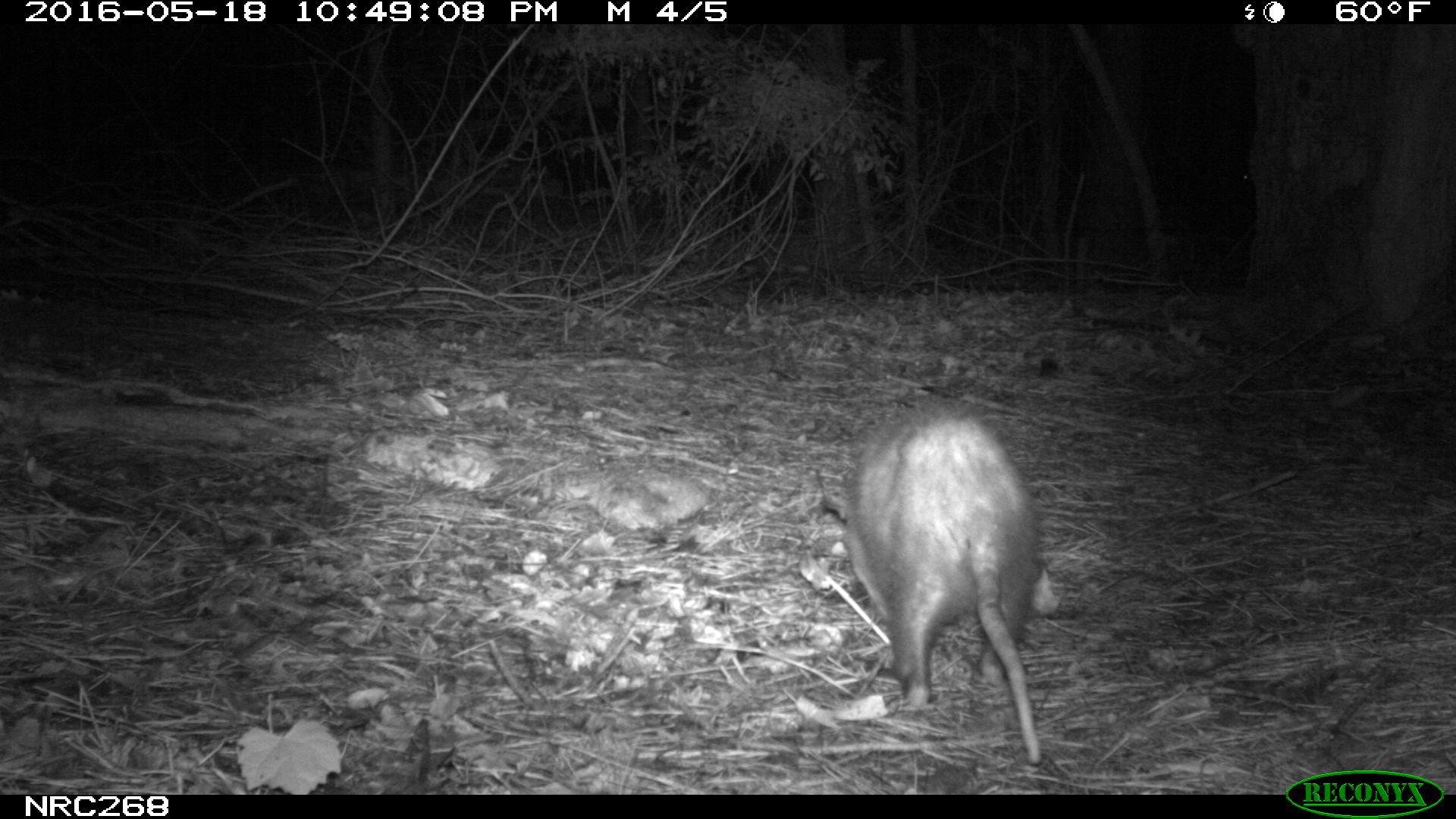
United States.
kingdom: Animalia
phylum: Chordata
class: Mammalia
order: Didelphimorphia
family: Didelphidae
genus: Didelphis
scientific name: Didelphis virginiana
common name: virginia opossum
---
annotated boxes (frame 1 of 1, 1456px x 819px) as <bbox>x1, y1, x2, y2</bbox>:
Virginia Opossum: <bbox>813, 401, 1064, 772</bbox>